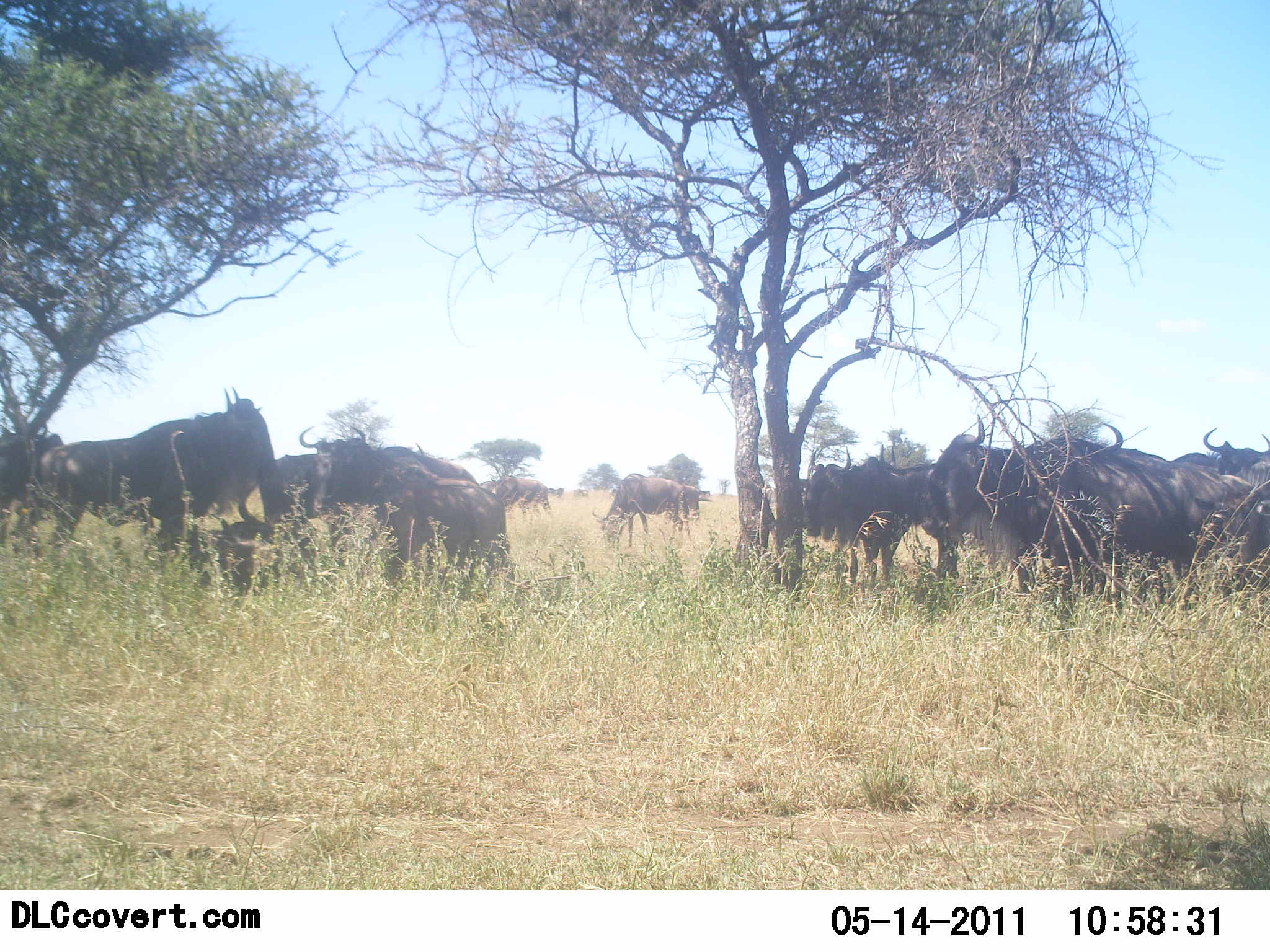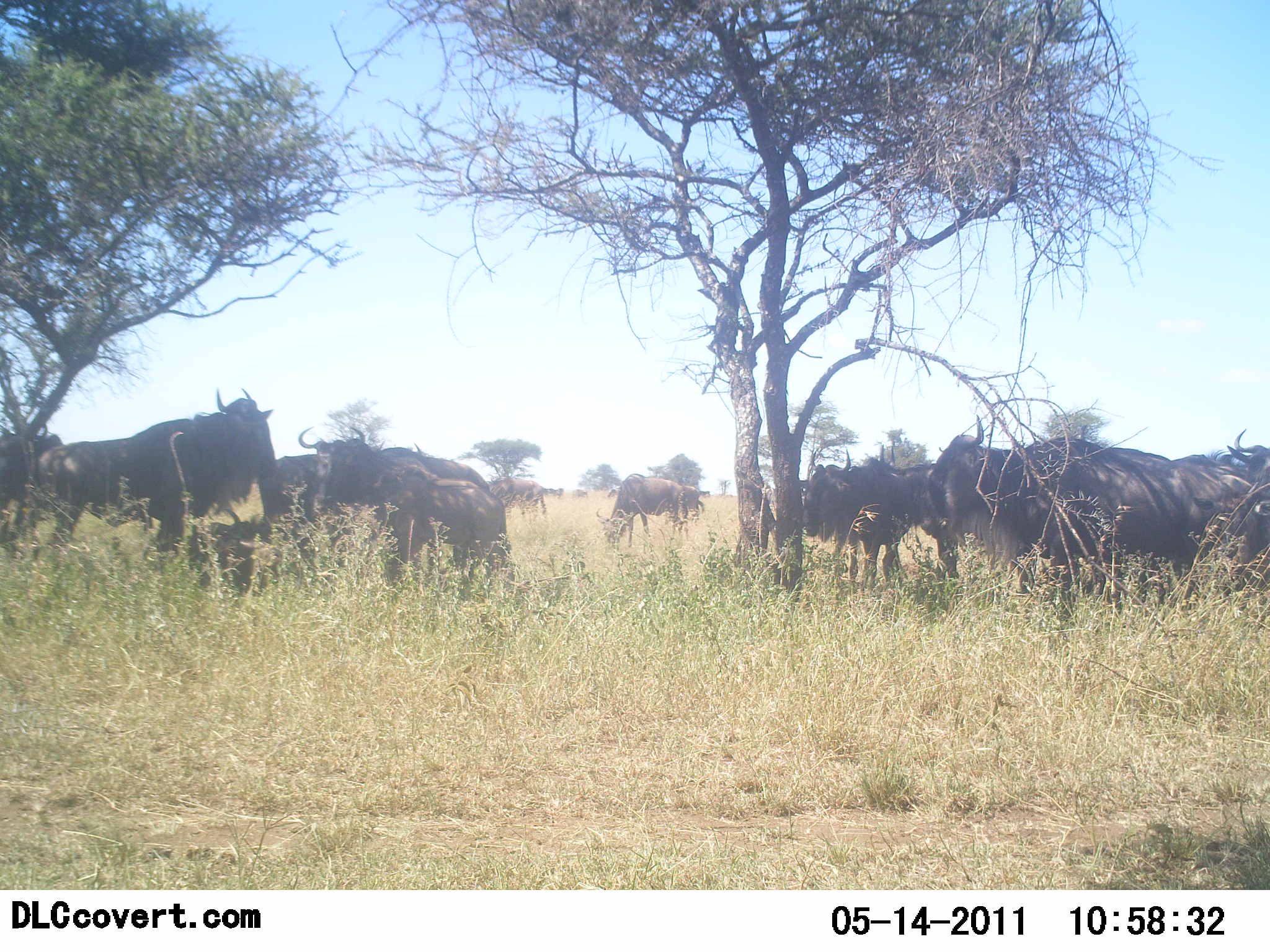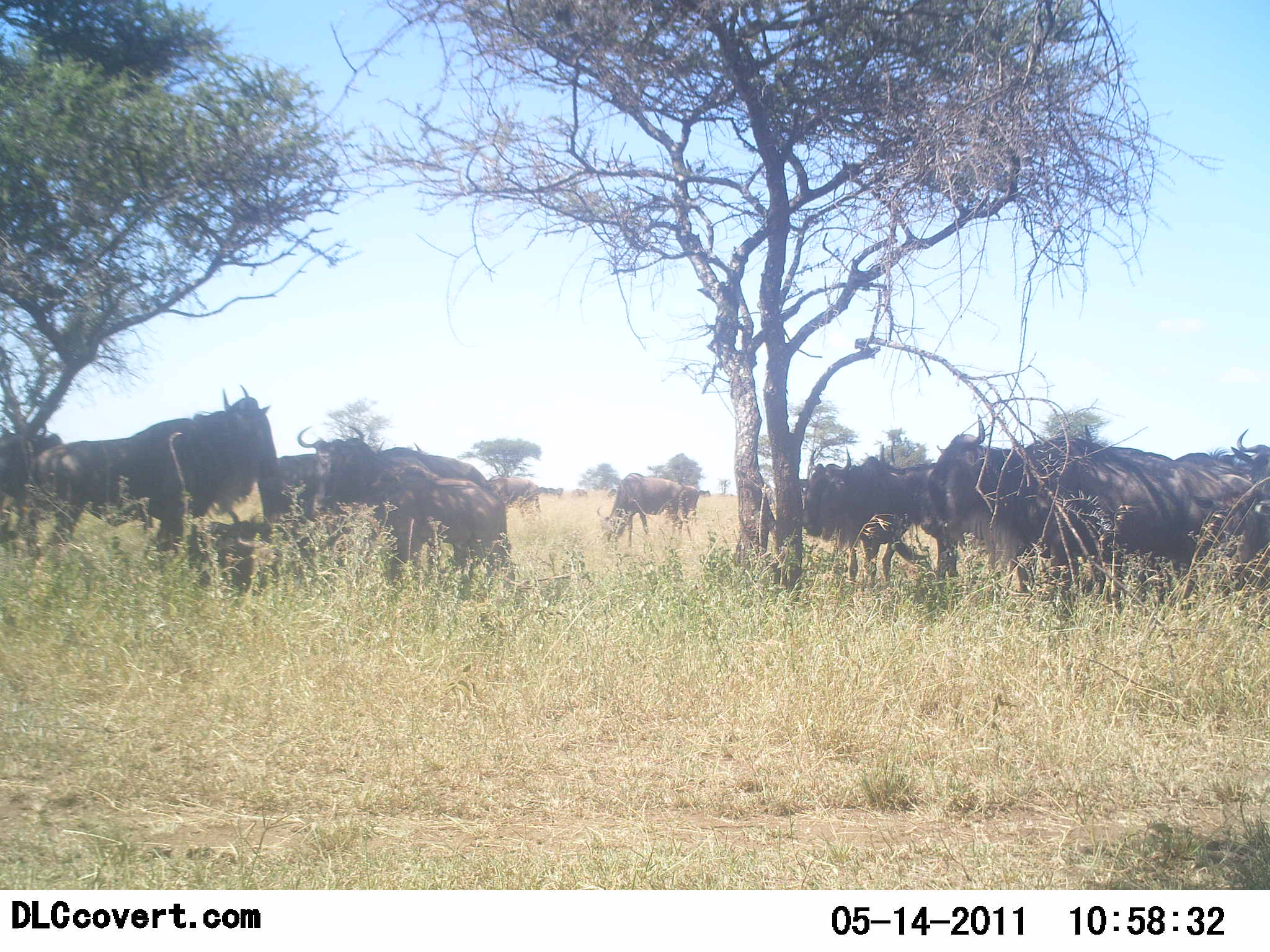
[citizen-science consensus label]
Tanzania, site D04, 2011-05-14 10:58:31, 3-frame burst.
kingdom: Animalia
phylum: Chordata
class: Mammalia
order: Artiodactyla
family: Bovidae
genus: Connochaetes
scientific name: Connochaetes taurinus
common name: blue wildebeest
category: wildebeest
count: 11-50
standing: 83%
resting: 50%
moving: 0%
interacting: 8%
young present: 0%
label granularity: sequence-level